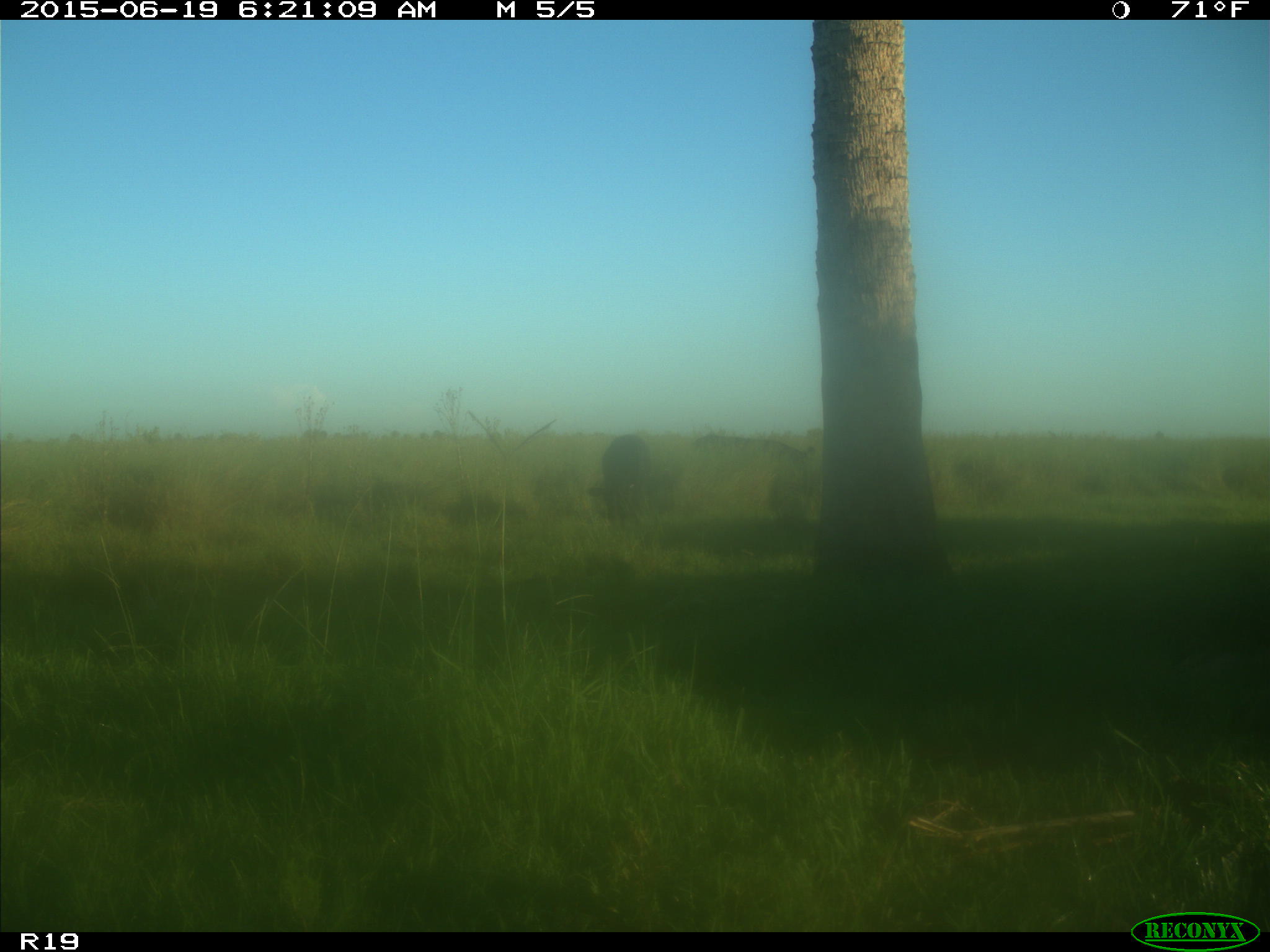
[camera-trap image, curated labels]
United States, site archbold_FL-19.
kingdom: Animalia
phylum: Chordata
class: Mammalia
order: Artiodactyla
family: Bovidae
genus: Bos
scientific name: Bos taurus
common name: domestic cow